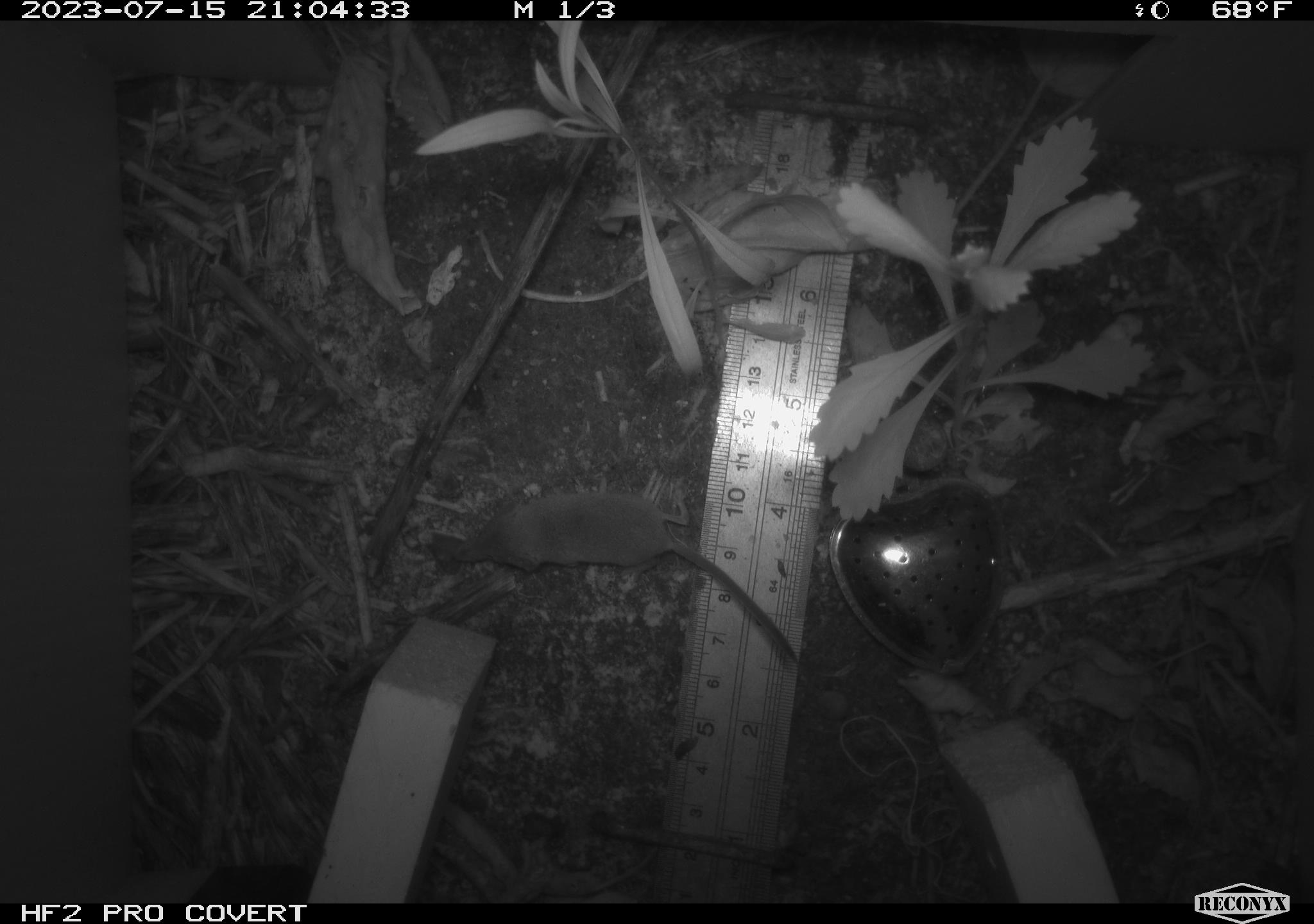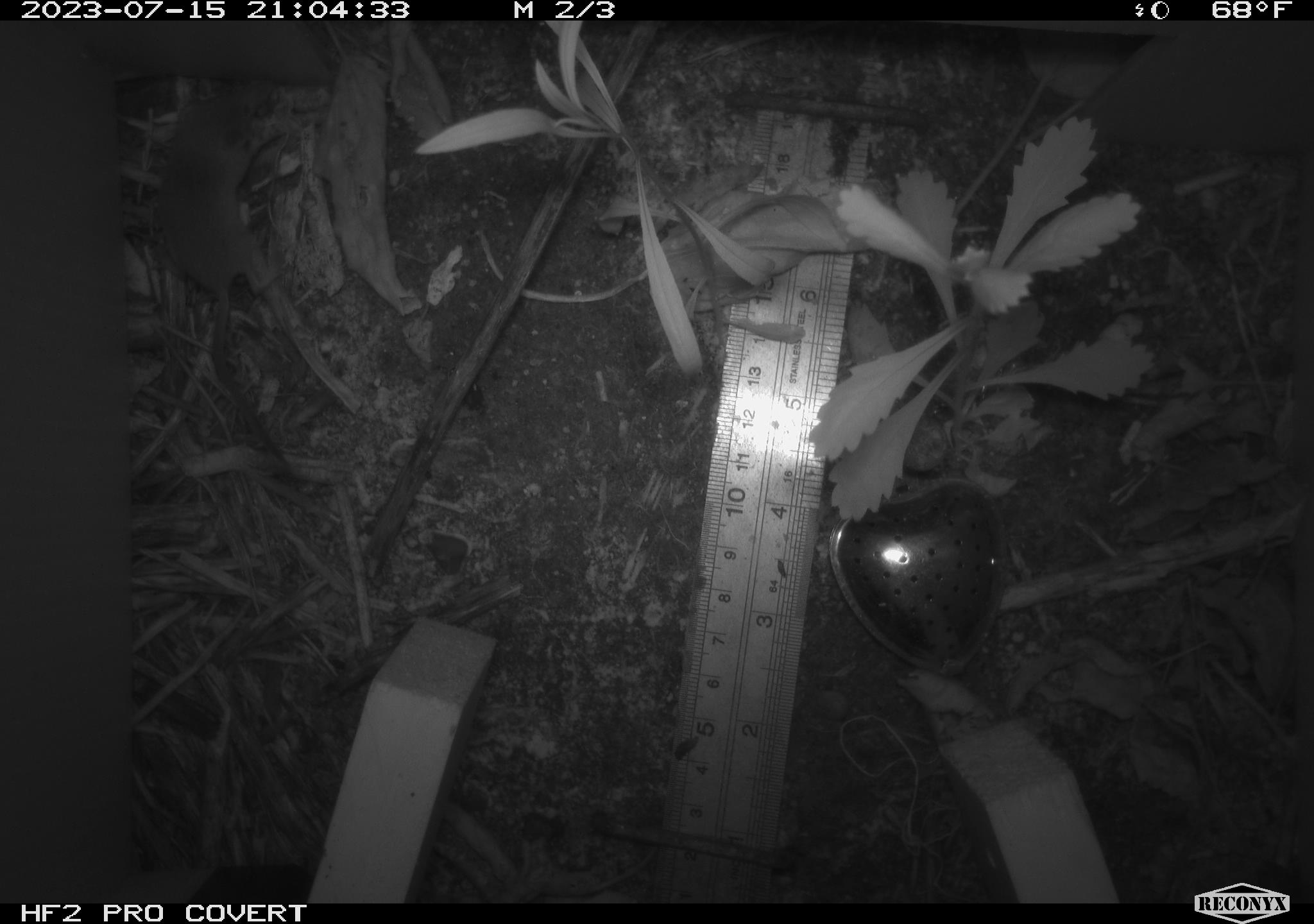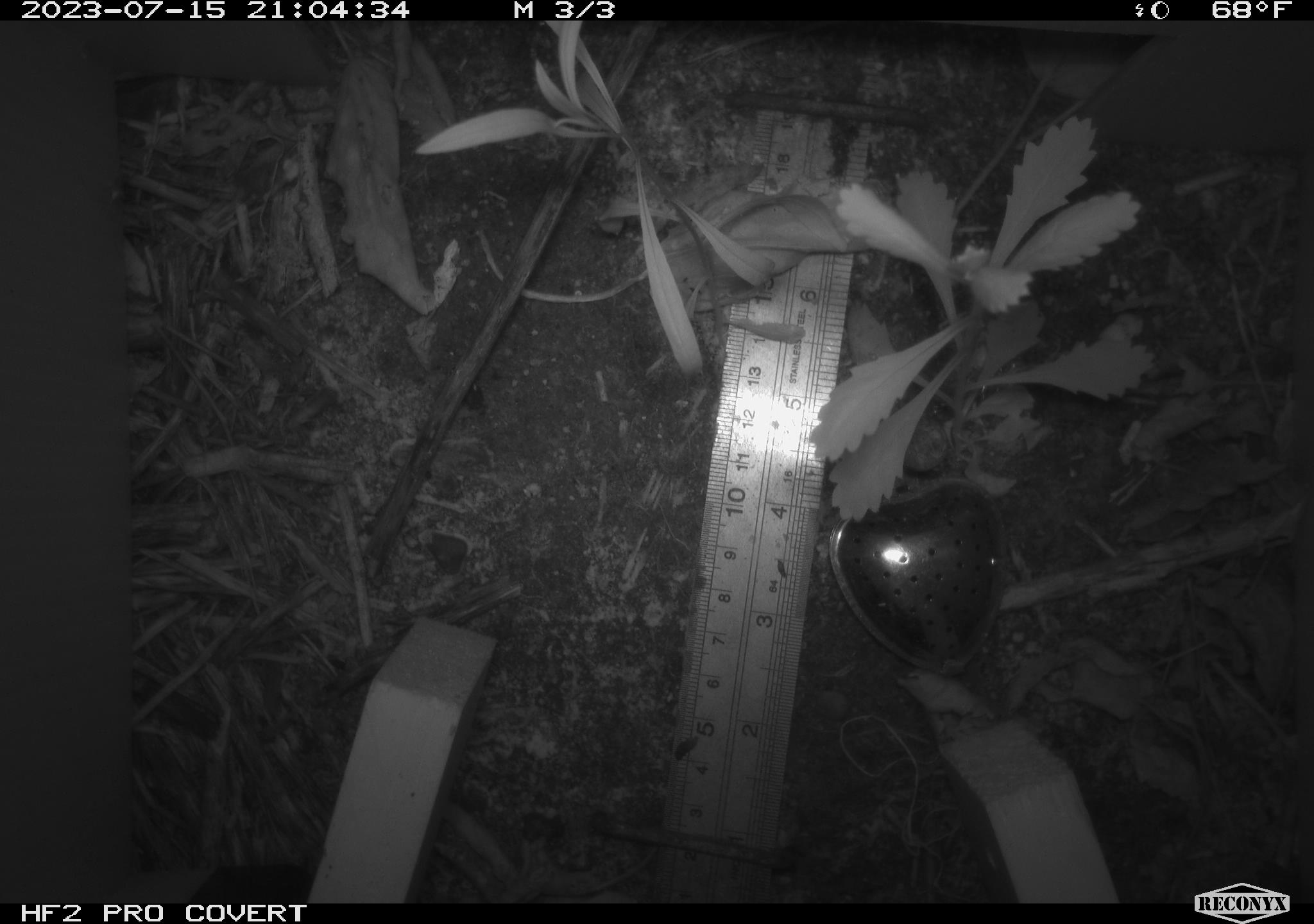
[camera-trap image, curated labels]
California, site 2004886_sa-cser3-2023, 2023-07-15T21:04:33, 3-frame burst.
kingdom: Animalia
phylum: Chordata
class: Mammalia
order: Eulipotyphla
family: Soricidae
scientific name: Soricidae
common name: shrews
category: soricidae family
Soricidae family (shrews) (Soricidae).